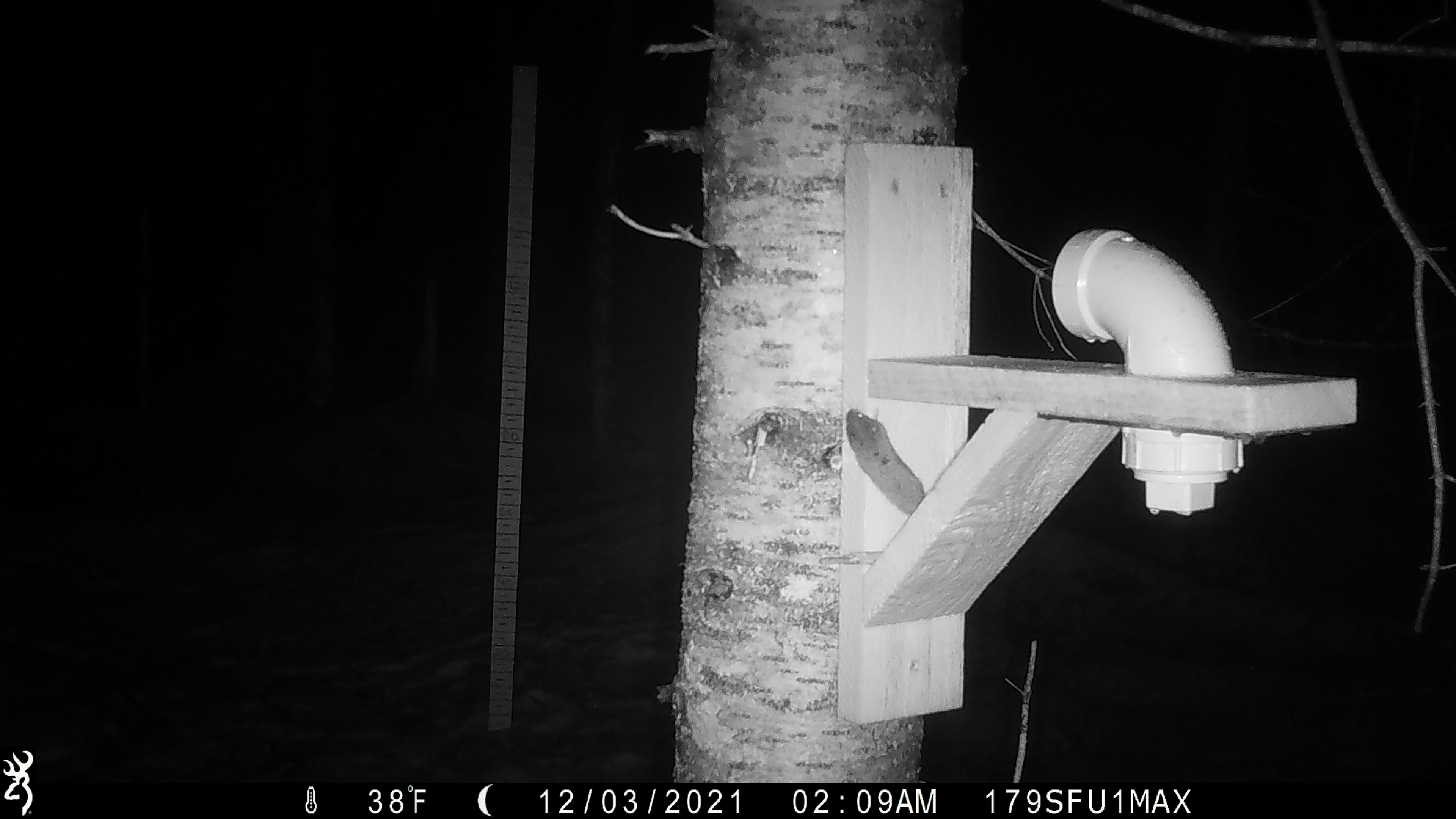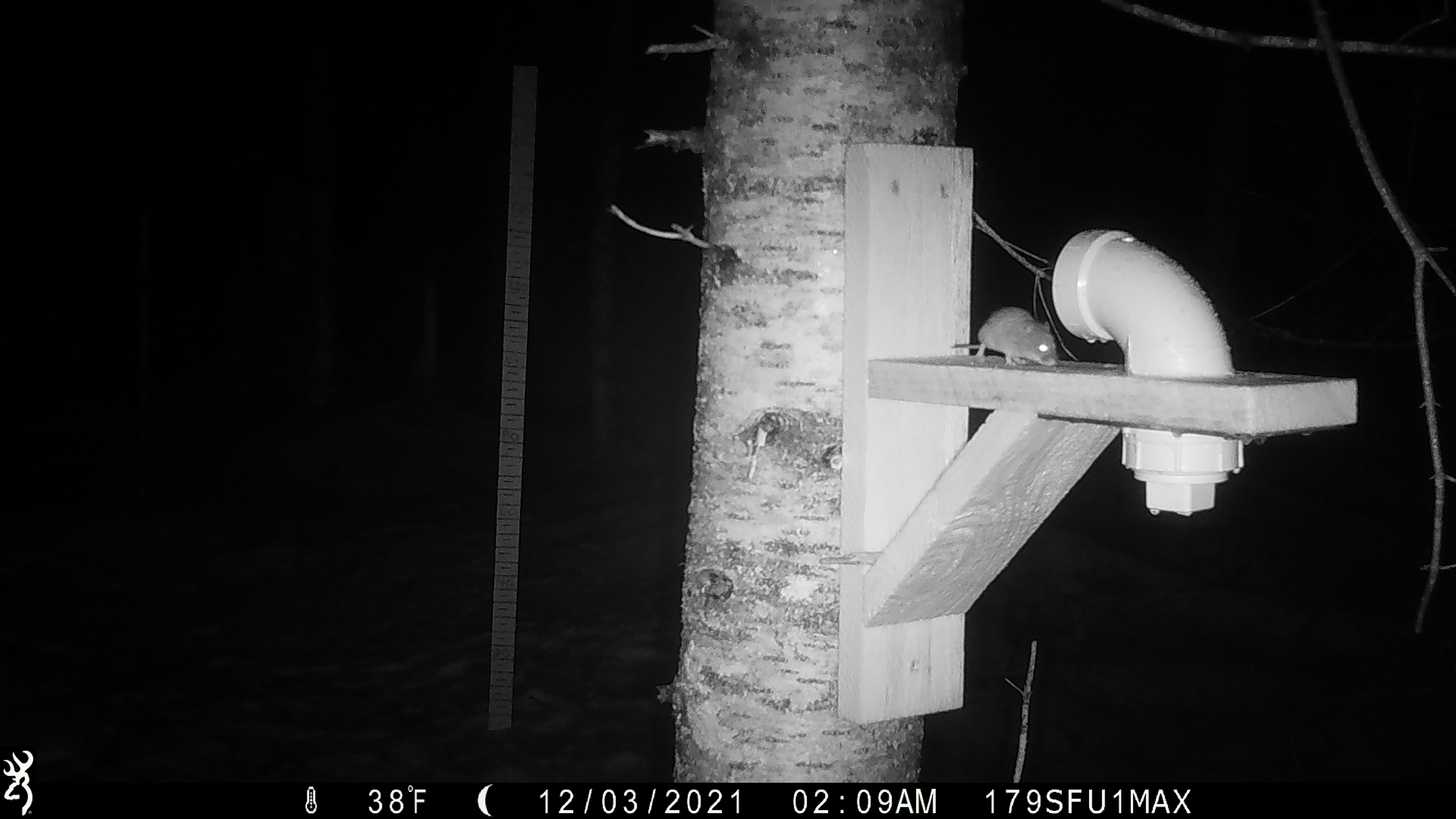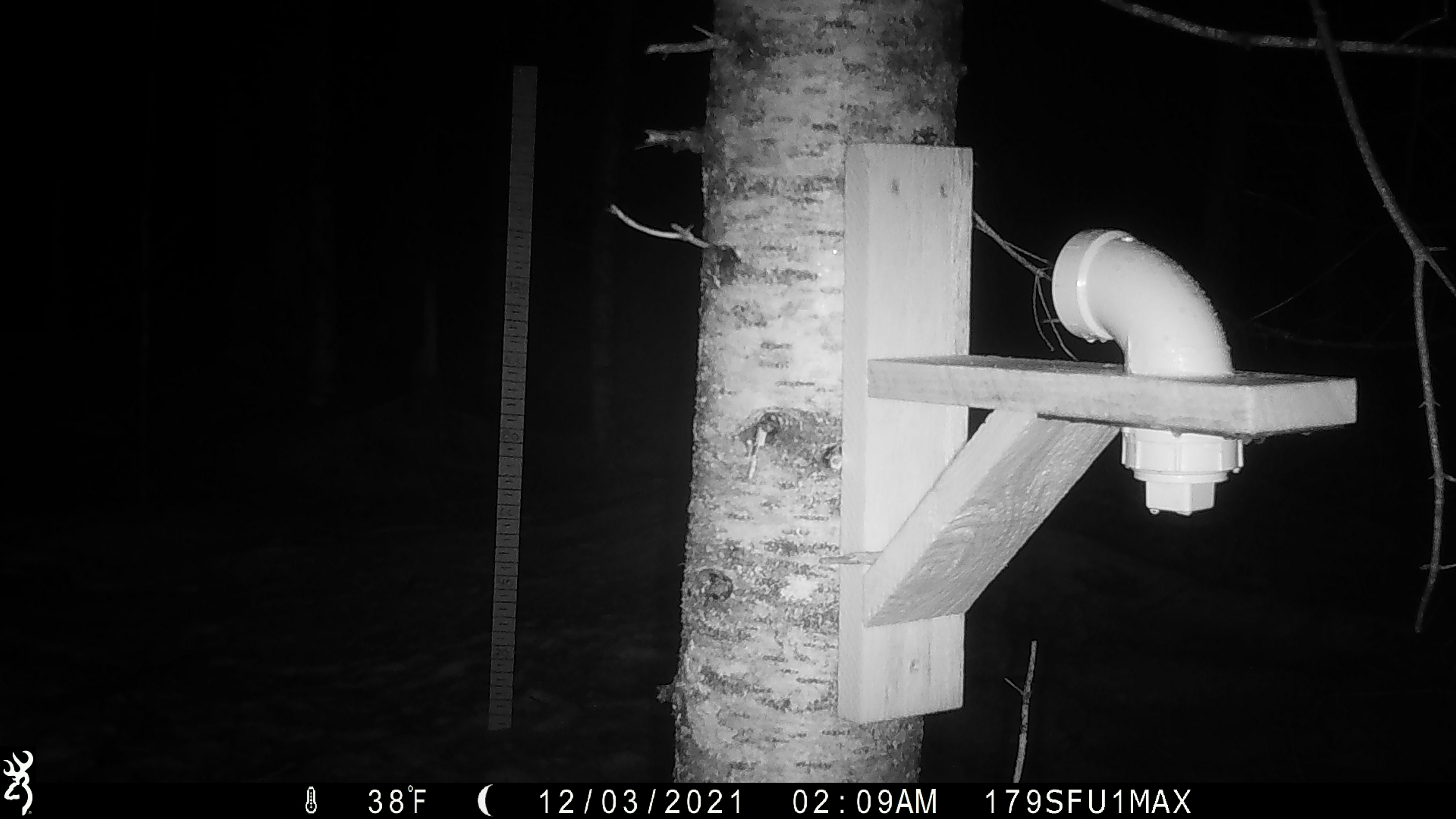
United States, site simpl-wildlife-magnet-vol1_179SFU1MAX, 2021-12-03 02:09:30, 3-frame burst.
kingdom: Animalia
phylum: Chordata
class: Mammalia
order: Rodentia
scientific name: Rodentia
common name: mouse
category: mouse sp.